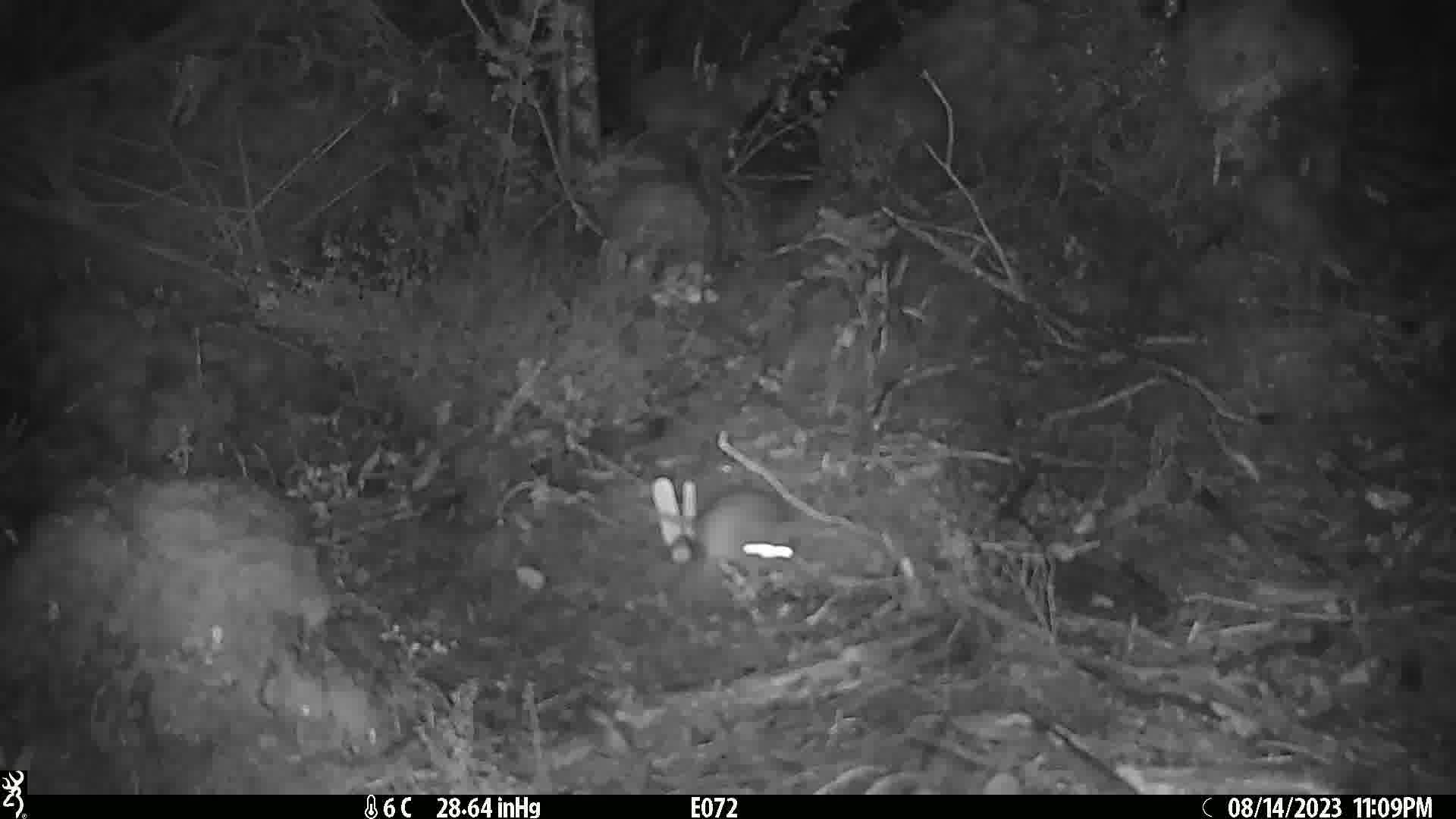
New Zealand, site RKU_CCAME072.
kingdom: Animalia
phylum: Chordata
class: Mammalia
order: Rodentia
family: Muridae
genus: Rattus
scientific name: Rattus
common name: rat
Rat (Rattus).